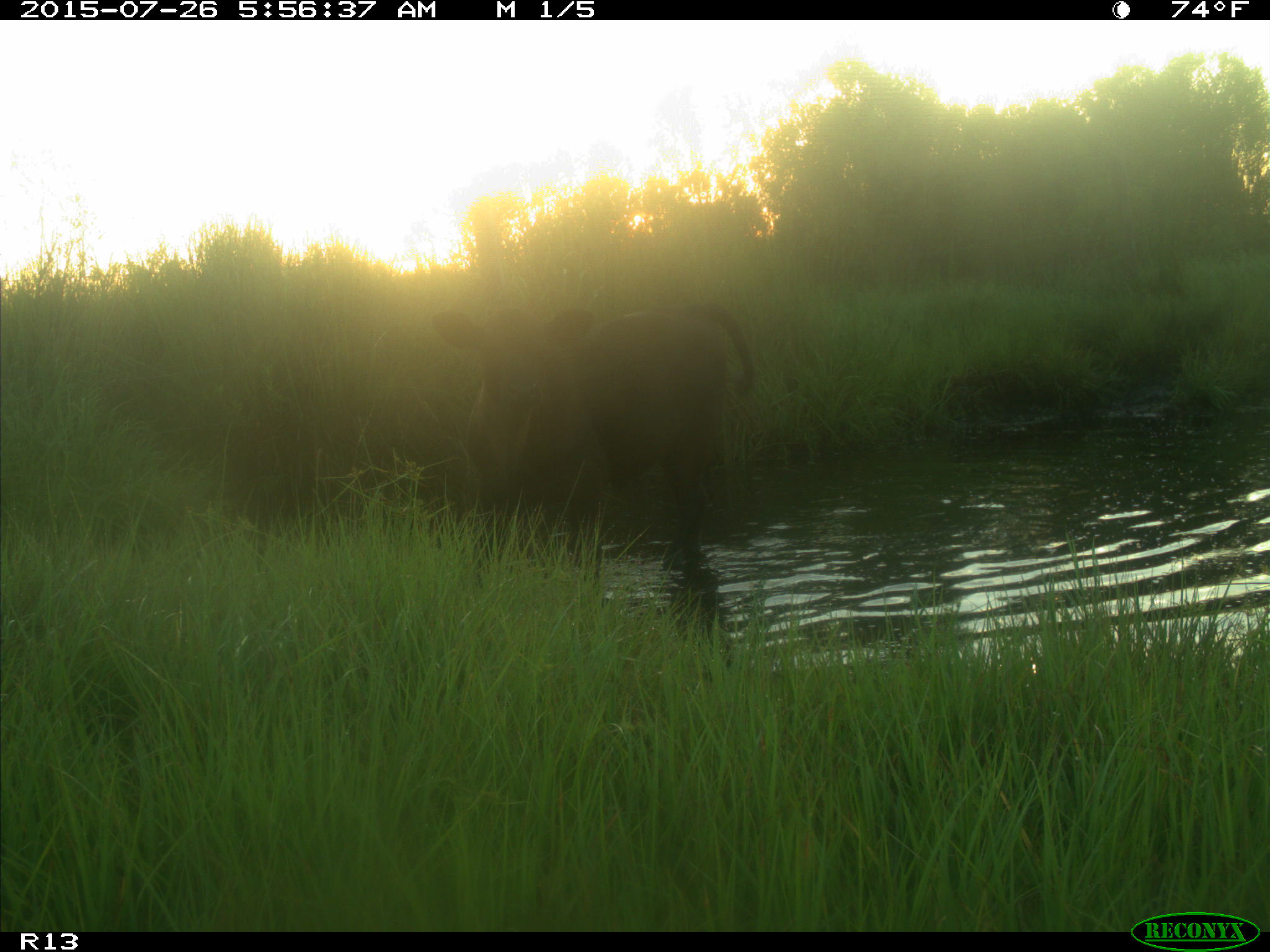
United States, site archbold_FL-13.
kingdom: Animalia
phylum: Chordata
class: Mammalia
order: Artiodactyla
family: Bovidae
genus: Bos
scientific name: Bos taurus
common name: domestic cow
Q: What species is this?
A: Bos taurus (domestic cow).